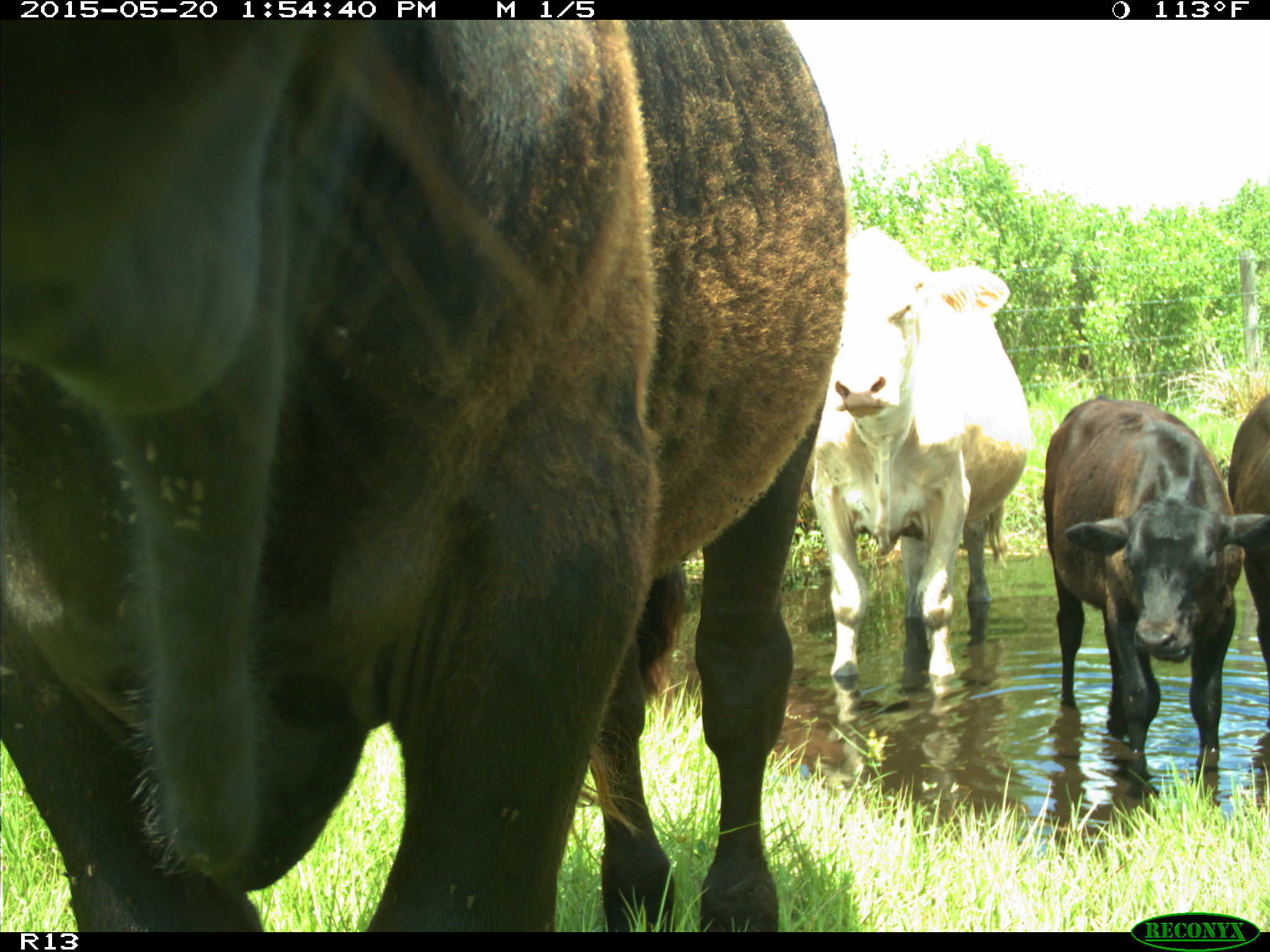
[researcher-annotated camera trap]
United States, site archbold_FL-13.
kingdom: Animalia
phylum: Chordata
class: Mammalia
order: Artiodactyla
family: Bovidae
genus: Bos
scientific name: Bos taurus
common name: domestic cow